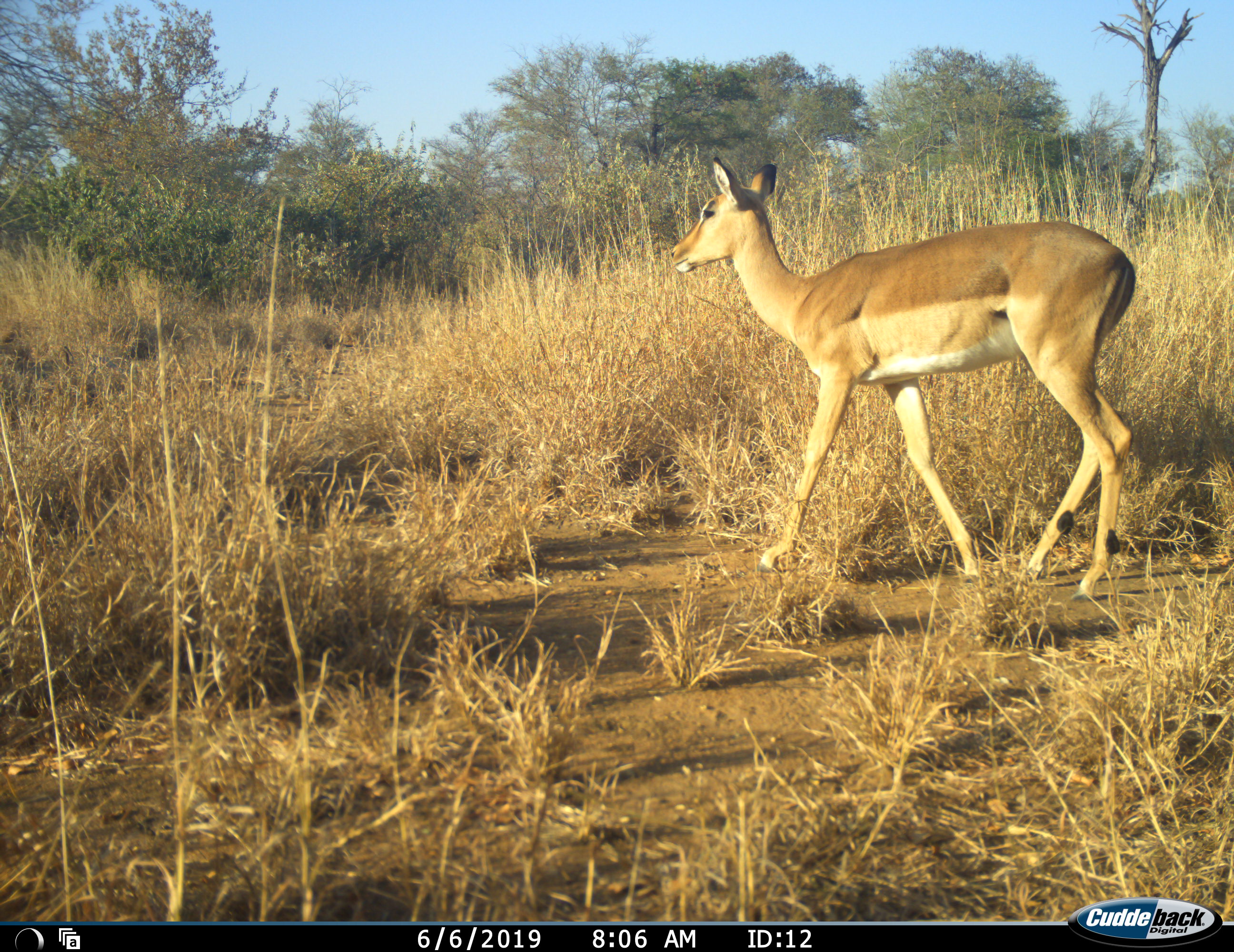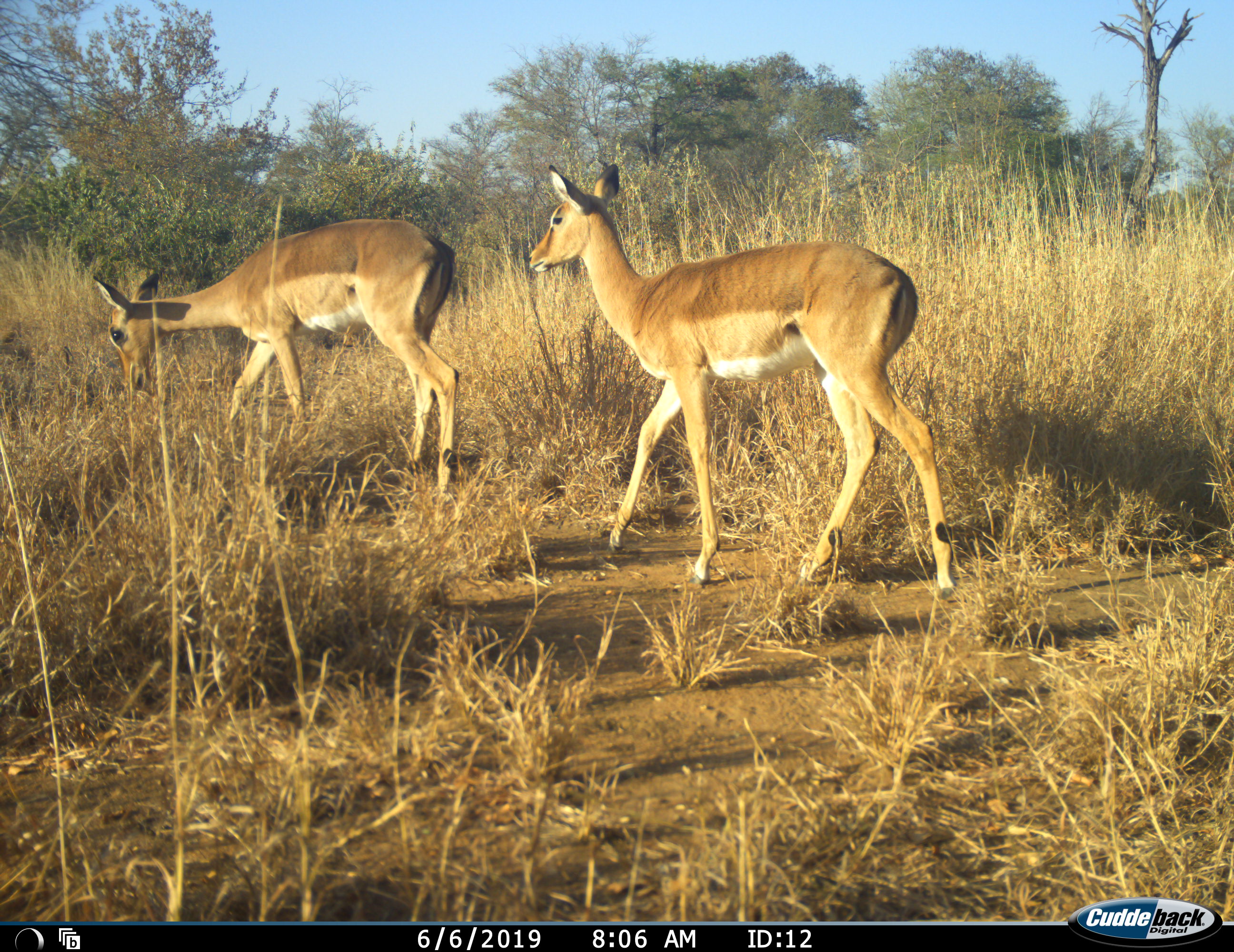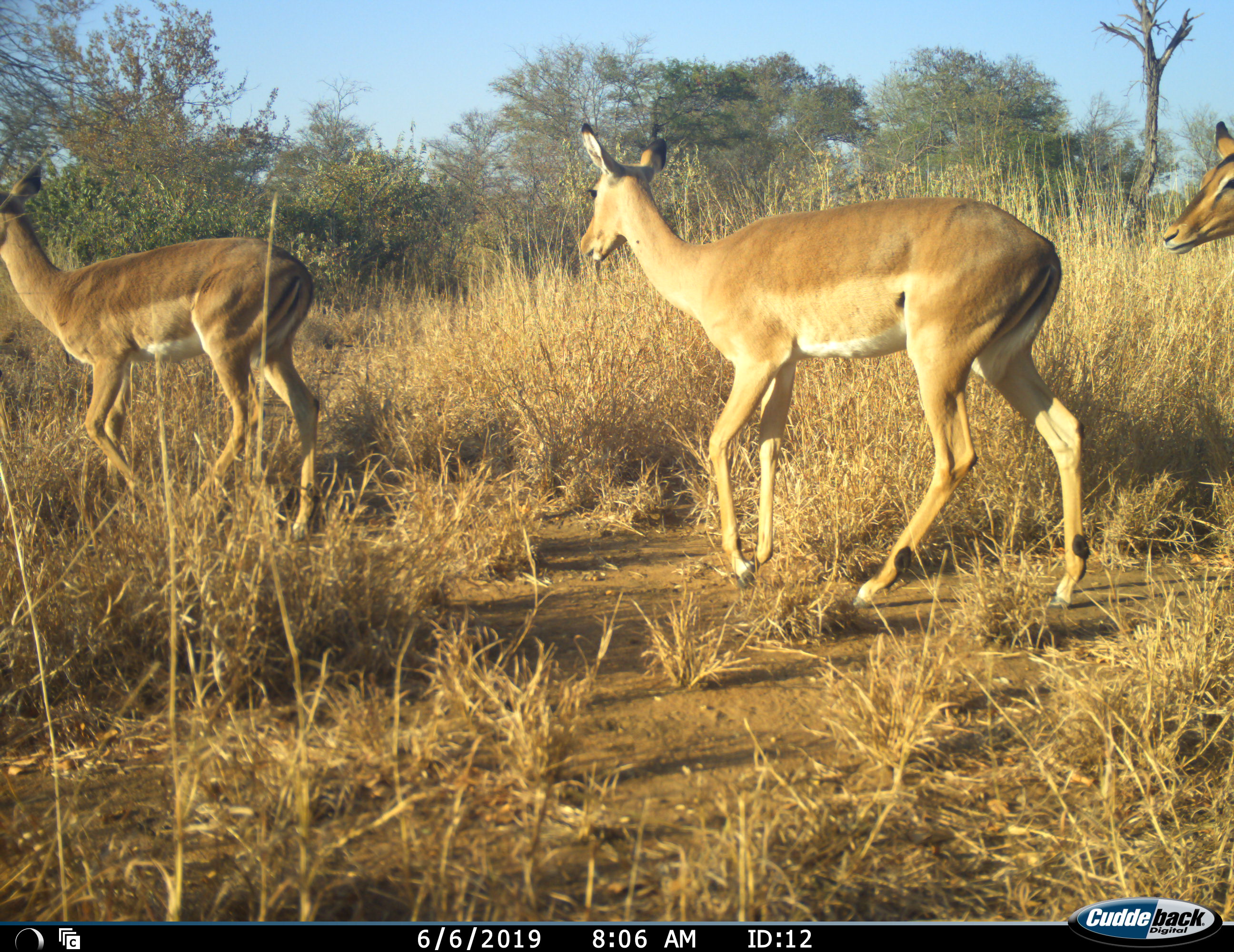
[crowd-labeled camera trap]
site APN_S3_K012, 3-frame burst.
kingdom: Animalia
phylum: Chordata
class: Mammalia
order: Artiodactyla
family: Bovidae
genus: Aepyceros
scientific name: Aepyceros melampus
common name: impala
Impala (Aepyceros melampus), count 3. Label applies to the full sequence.